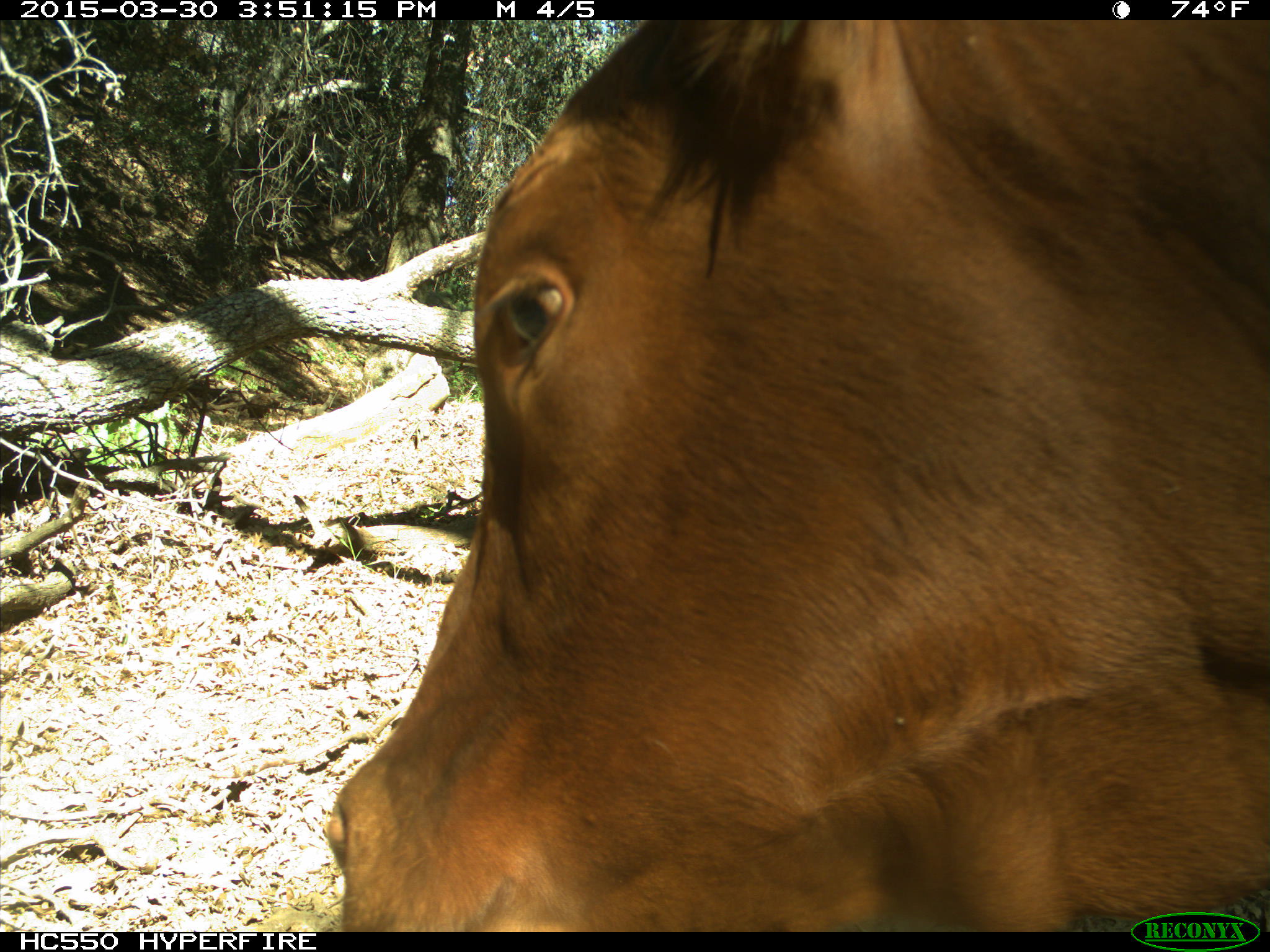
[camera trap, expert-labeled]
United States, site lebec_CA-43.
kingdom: Animalia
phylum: Chordata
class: Mammalia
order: Artiodactyla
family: Bovidae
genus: Bos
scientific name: Bos taurus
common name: domestic cow